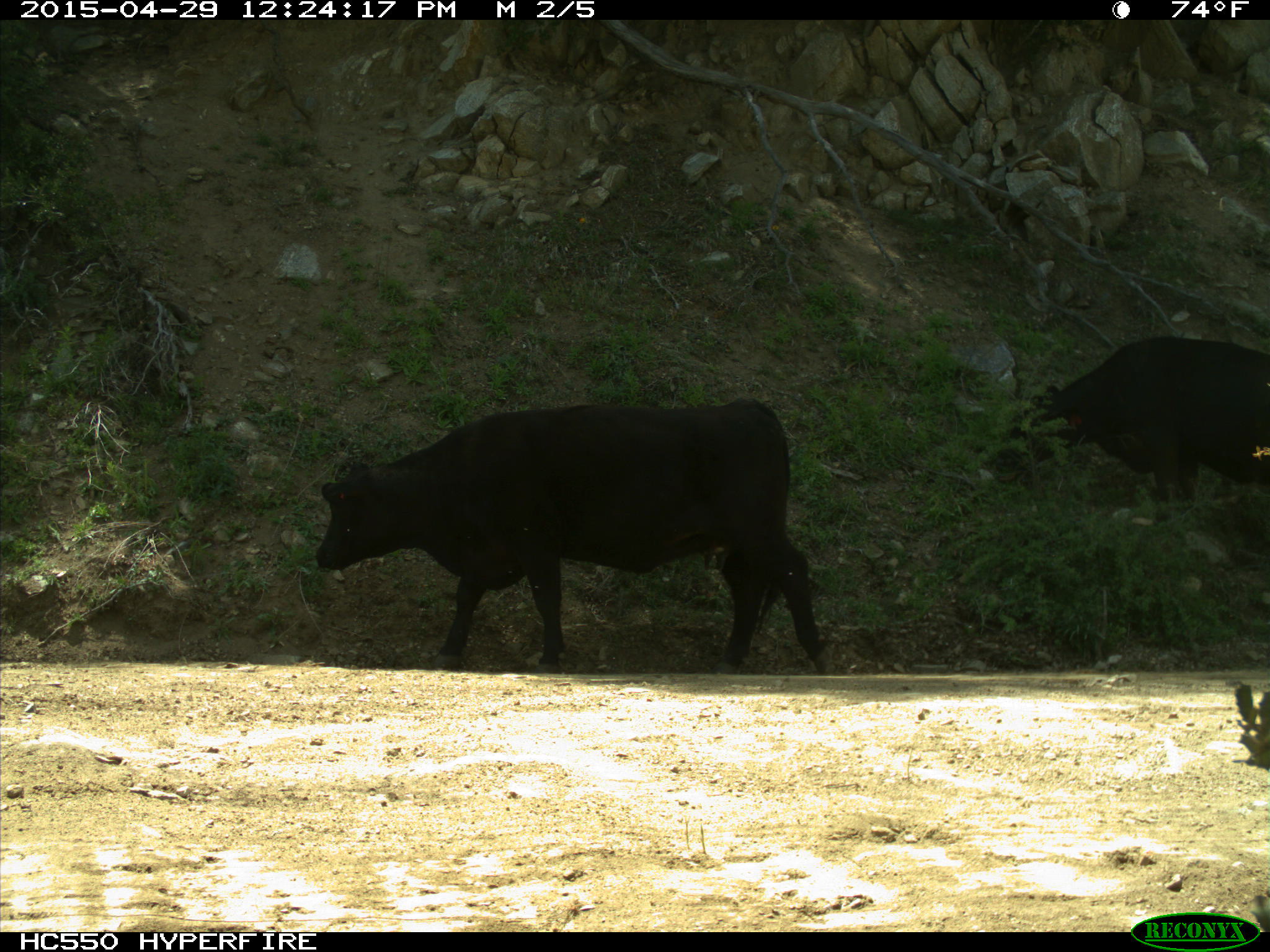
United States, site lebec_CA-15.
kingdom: Animalia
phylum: Chordata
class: Mammalia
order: Artiodactyla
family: Bovidae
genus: Bos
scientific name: Bos taurus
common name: domestic cow